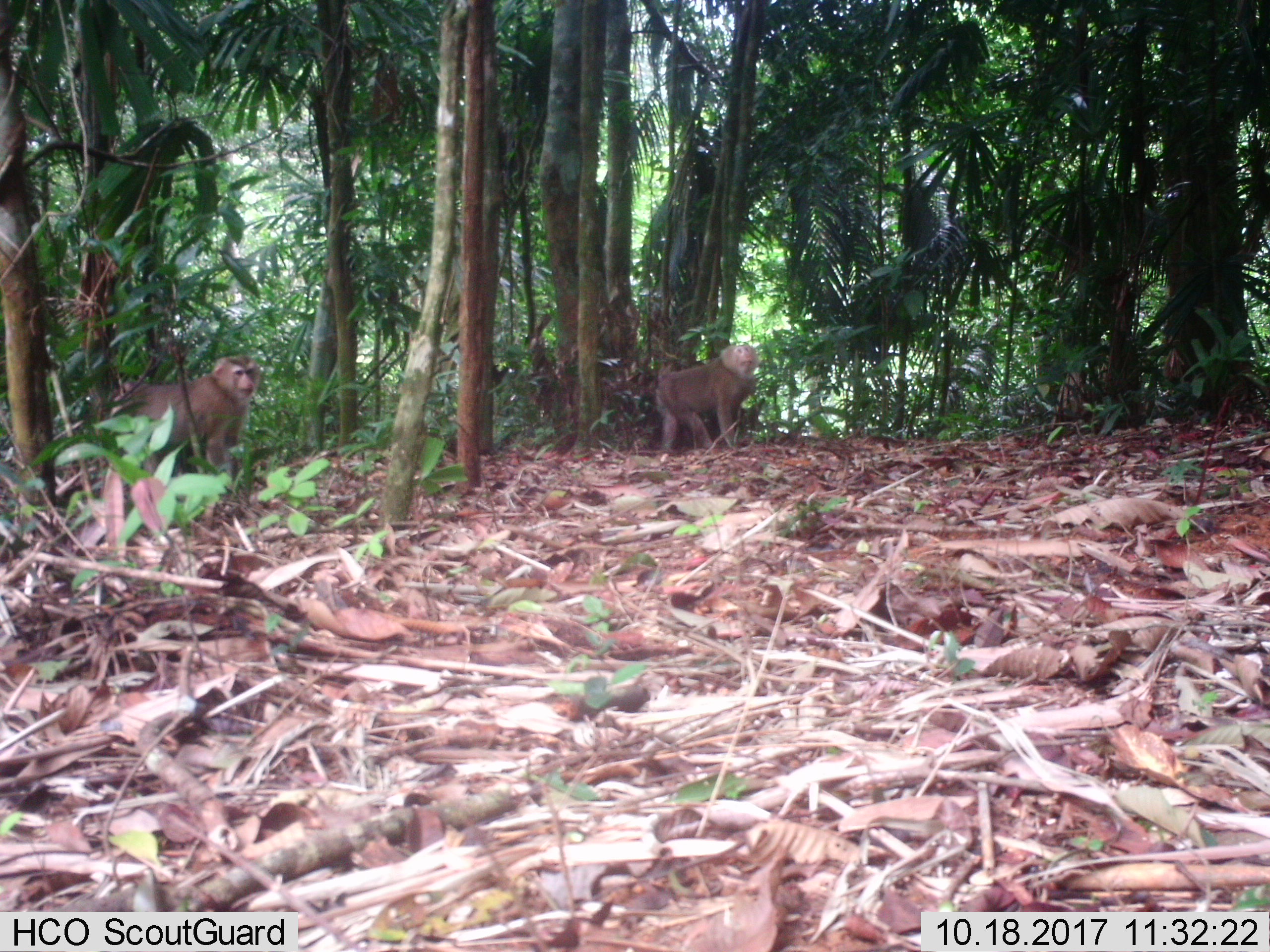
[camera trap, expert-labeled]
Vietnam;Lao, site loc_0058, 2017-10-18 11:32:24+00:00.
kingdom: Animalia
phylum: Chordata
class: Mammalia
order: Primates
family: Cercopithecidae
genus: Macaca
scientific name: Macaca nemestrina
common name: pig-tailed macaque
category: pig tailed macaque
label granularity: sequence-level